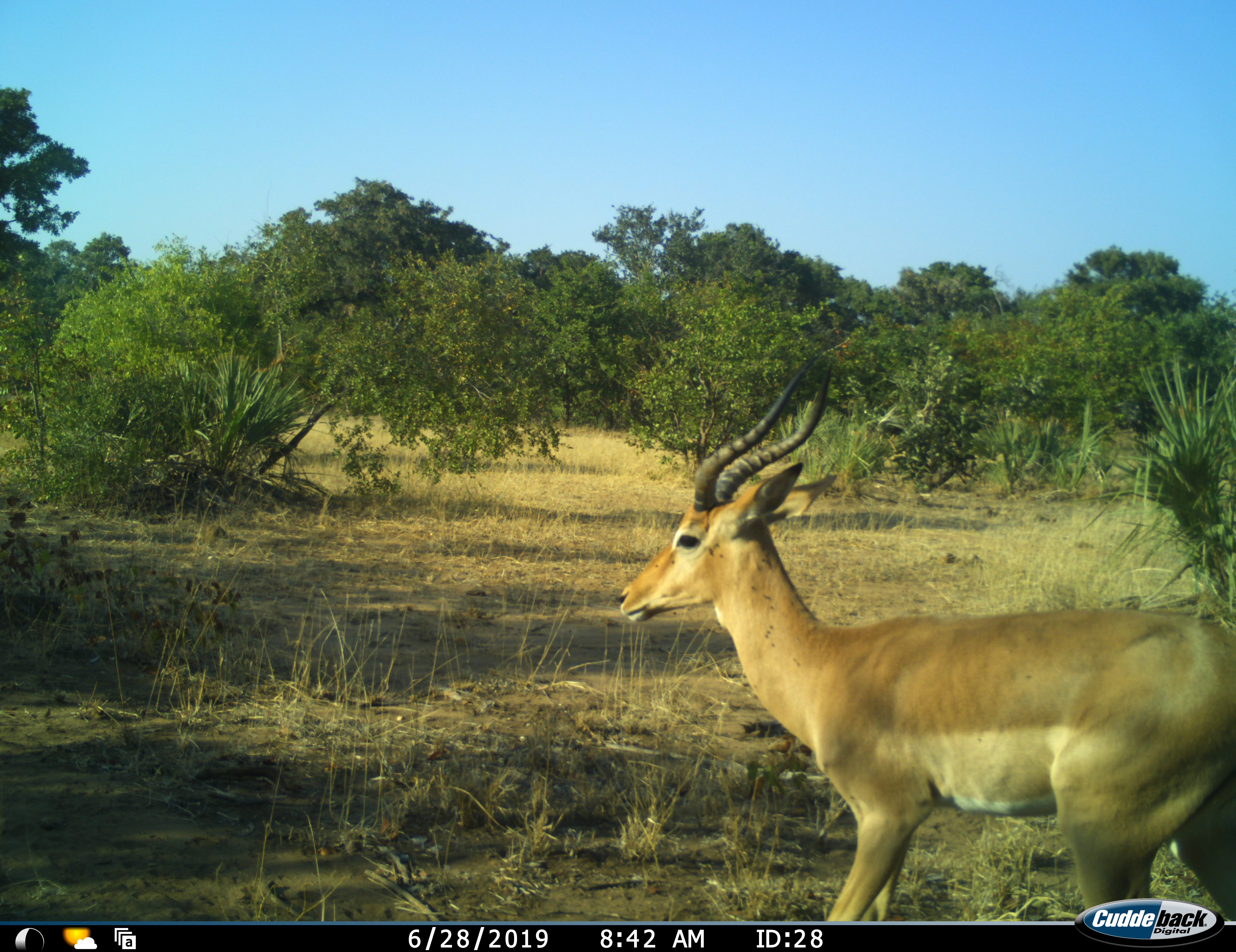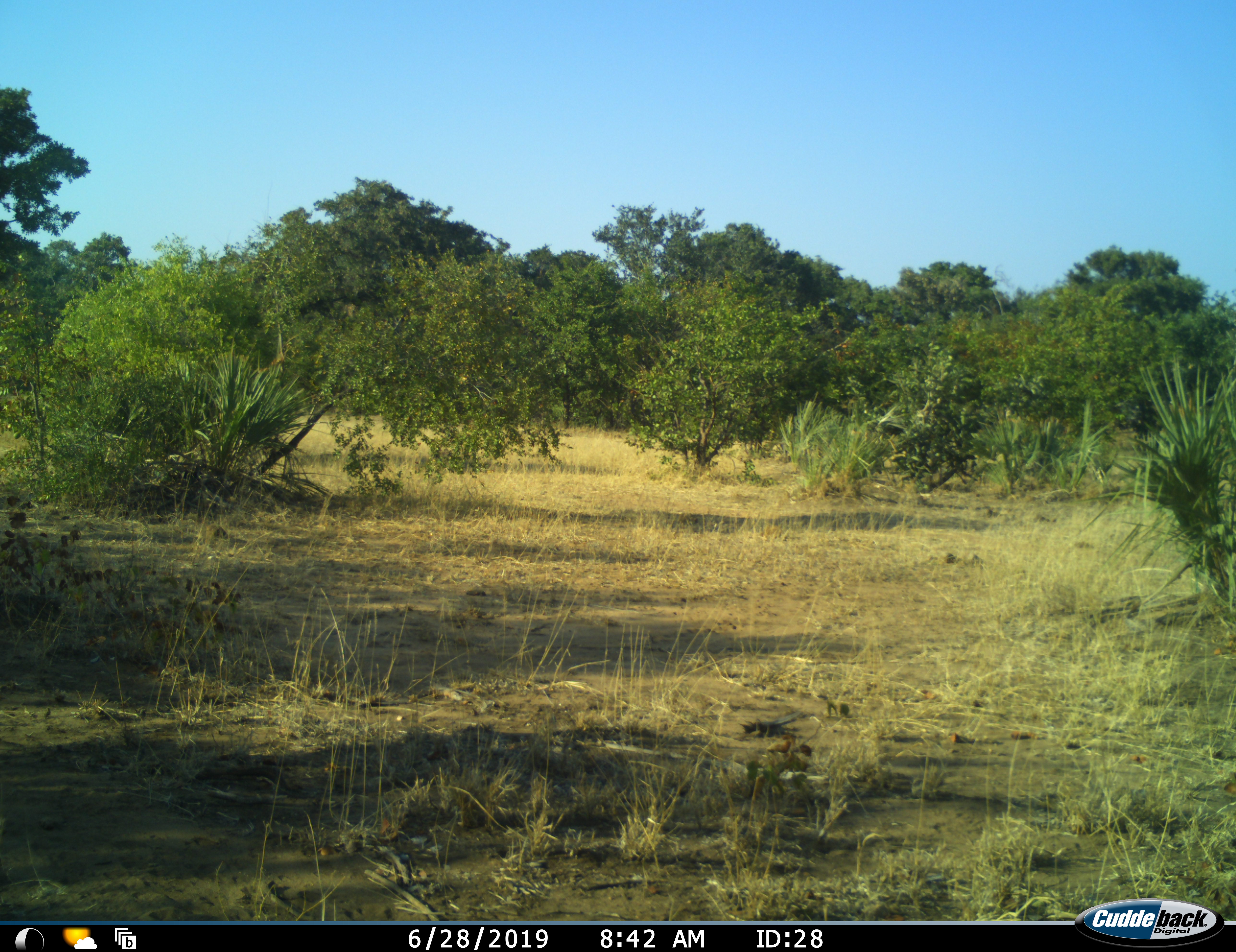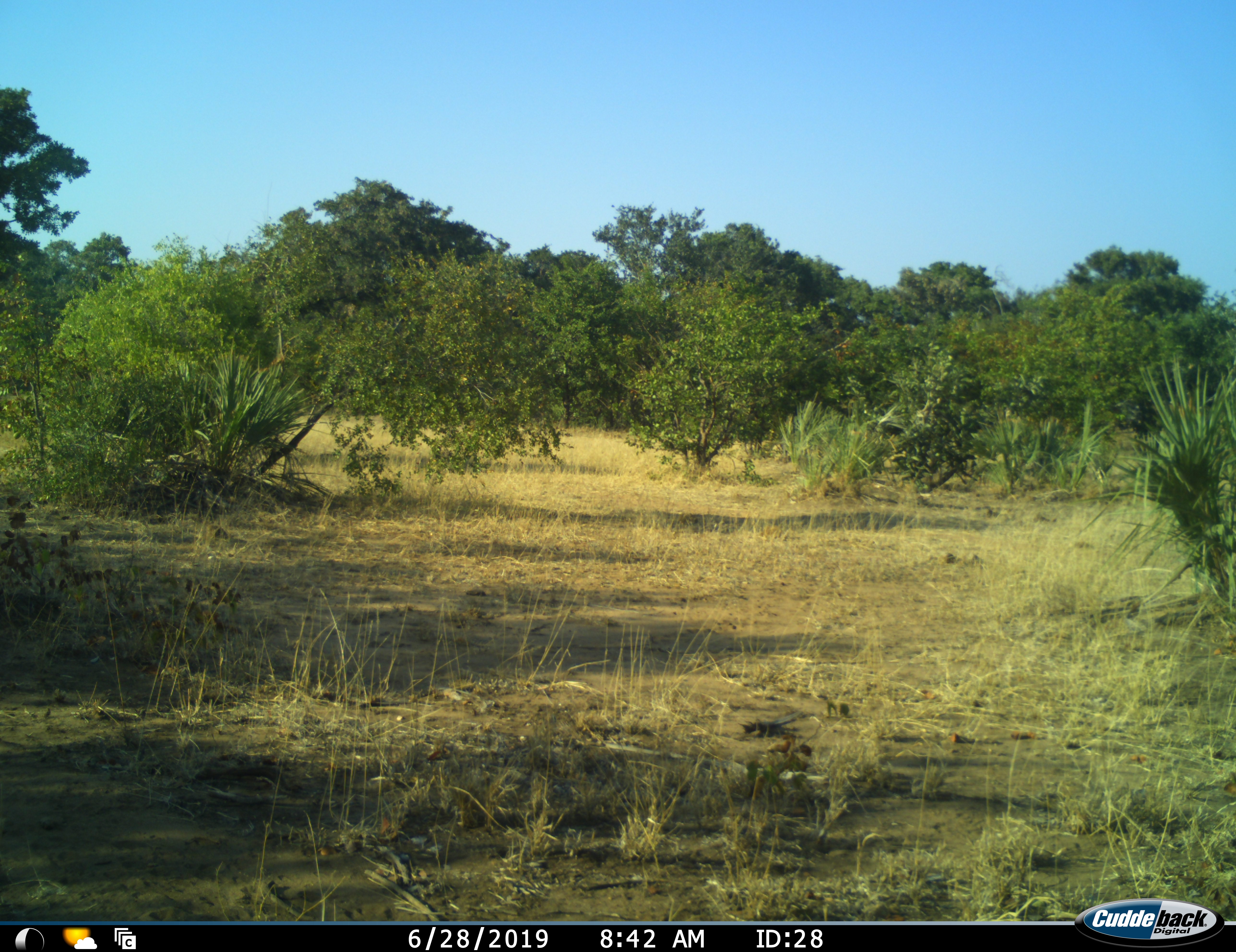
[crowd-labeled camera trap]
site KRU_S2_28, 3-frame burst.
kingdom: Animalia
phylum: Chordata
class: Mammalia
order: Artiodactyla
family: Bovidae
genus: Aepyceros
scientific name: Aepyceros melampus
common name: impala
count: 1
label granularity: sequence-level